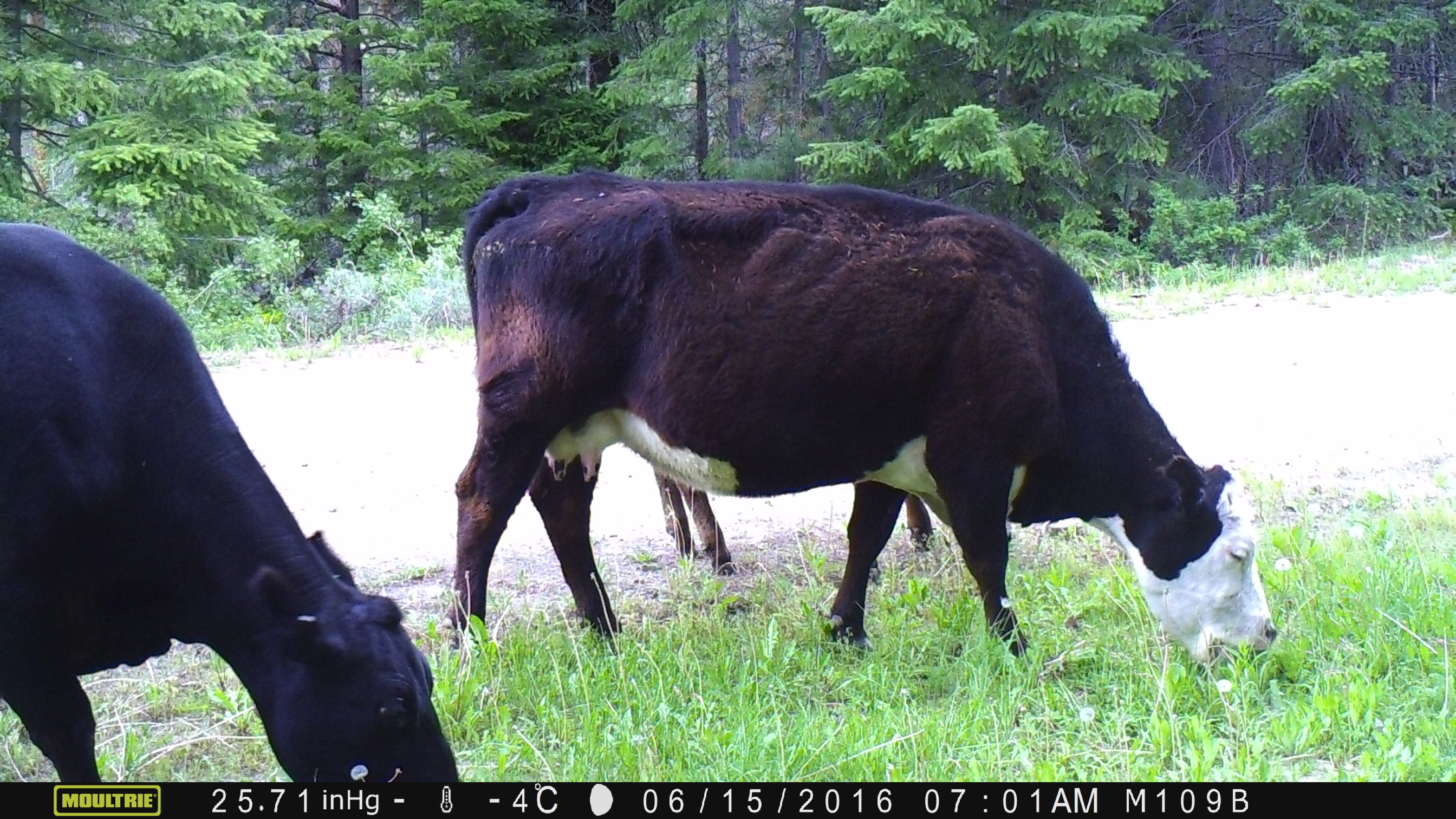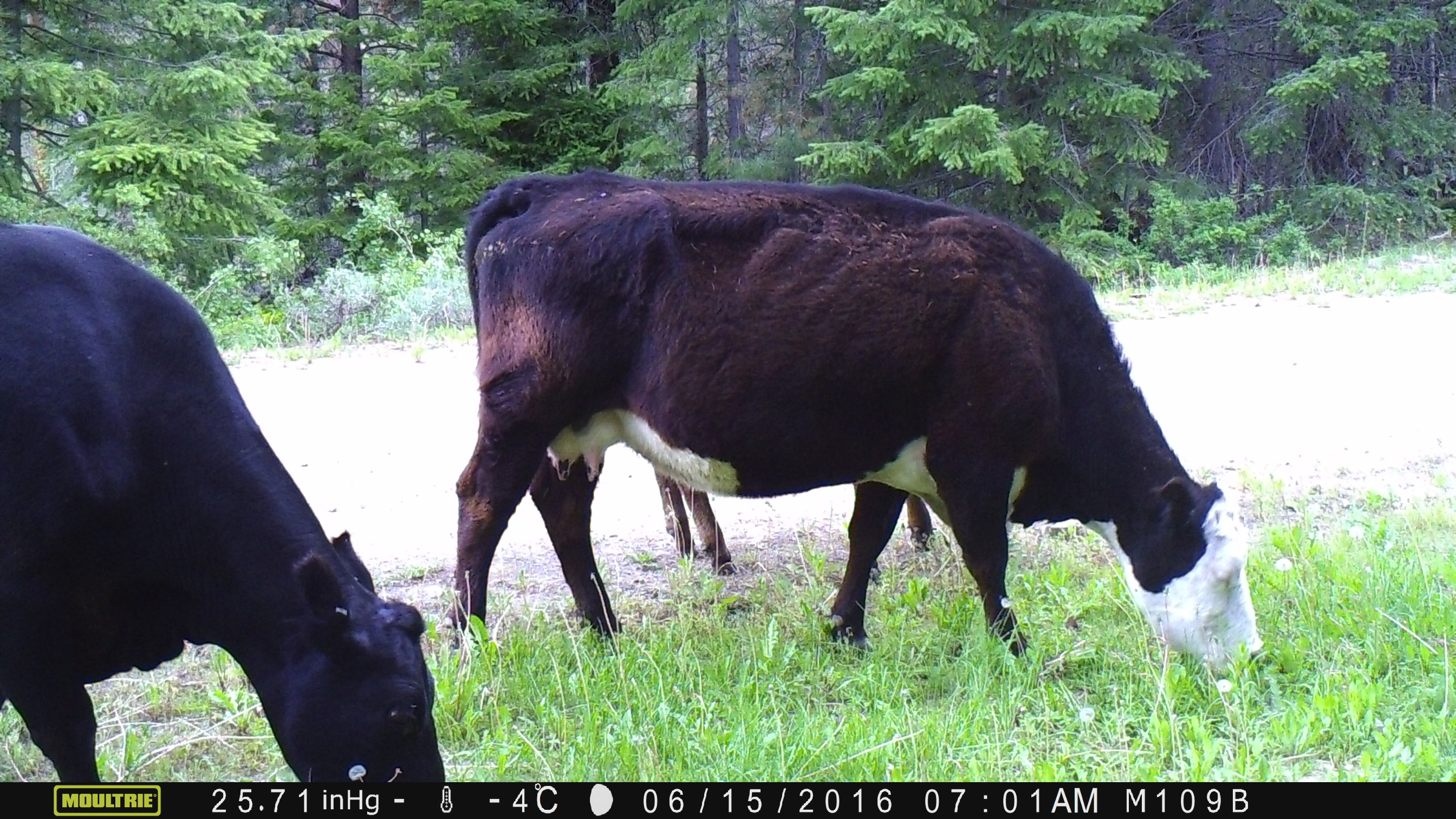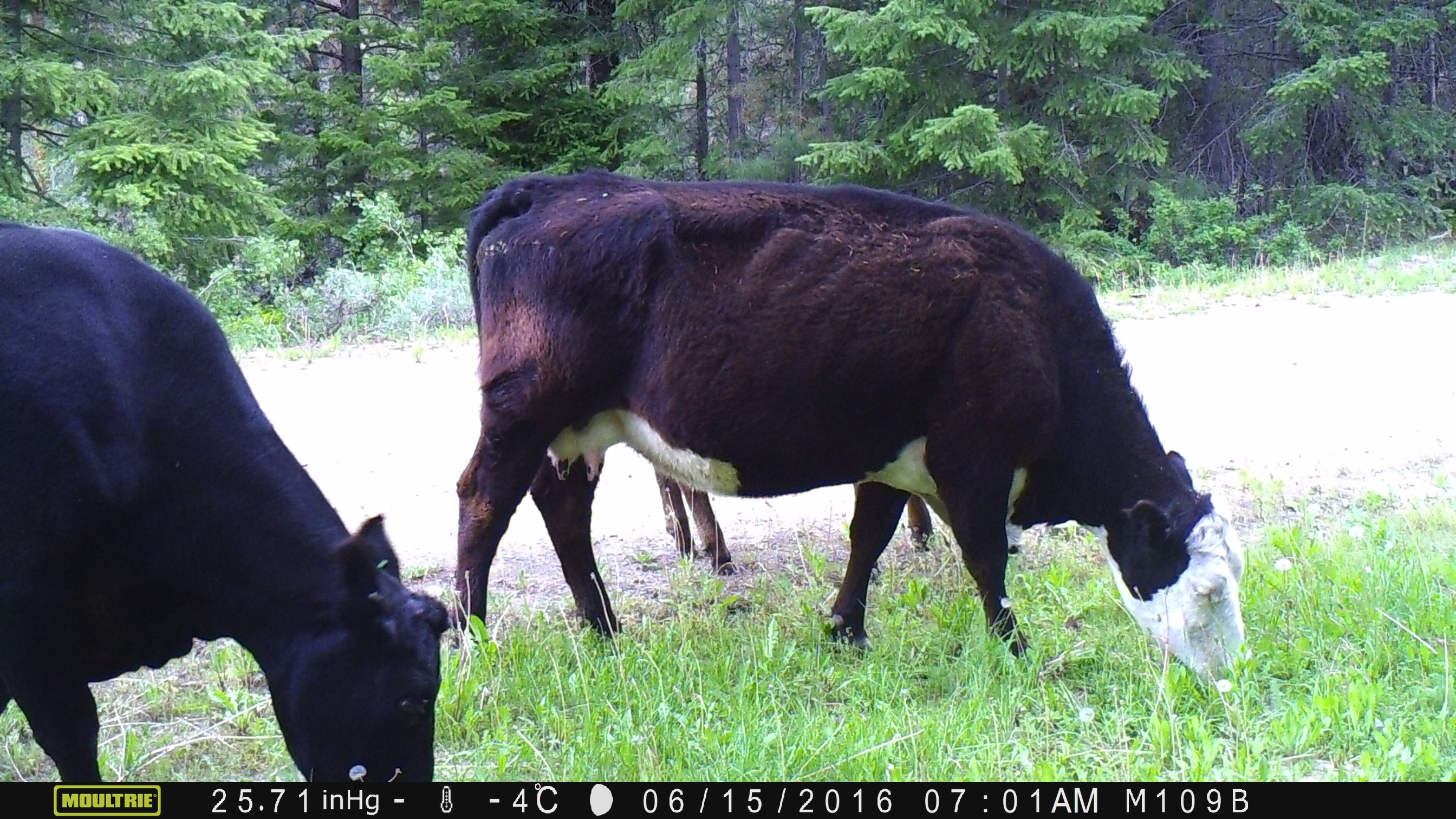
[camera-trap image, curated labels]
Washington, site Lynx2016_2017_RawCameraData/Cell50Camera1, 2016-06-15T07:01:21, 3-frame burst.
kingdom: Animalia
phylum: Chordata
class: Mammalia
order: Artiodactyla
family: Bovidae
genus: Bos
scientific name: Bos taurus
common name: domestic cattle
Domestic cattle (Bos taurus). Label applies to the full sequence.